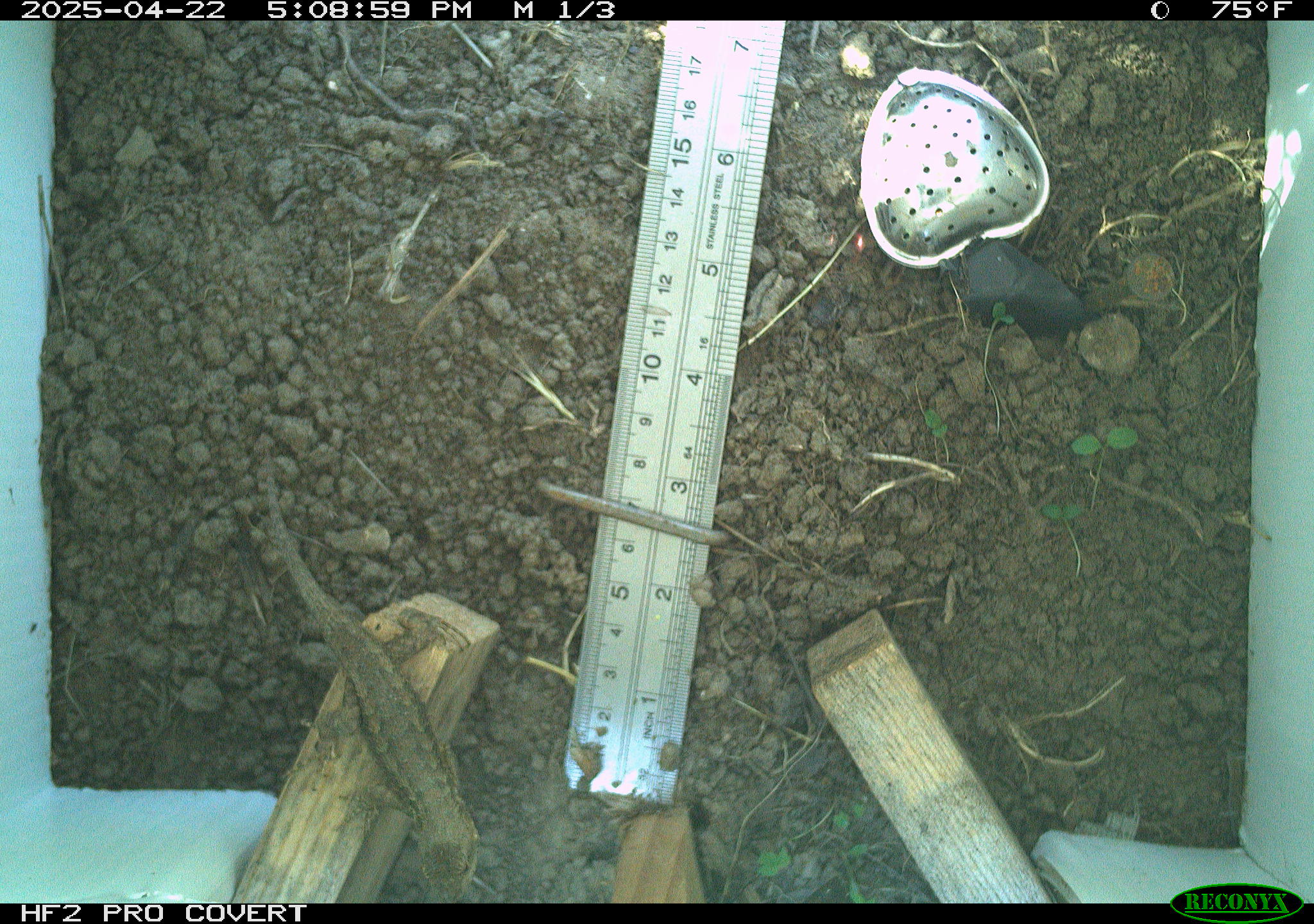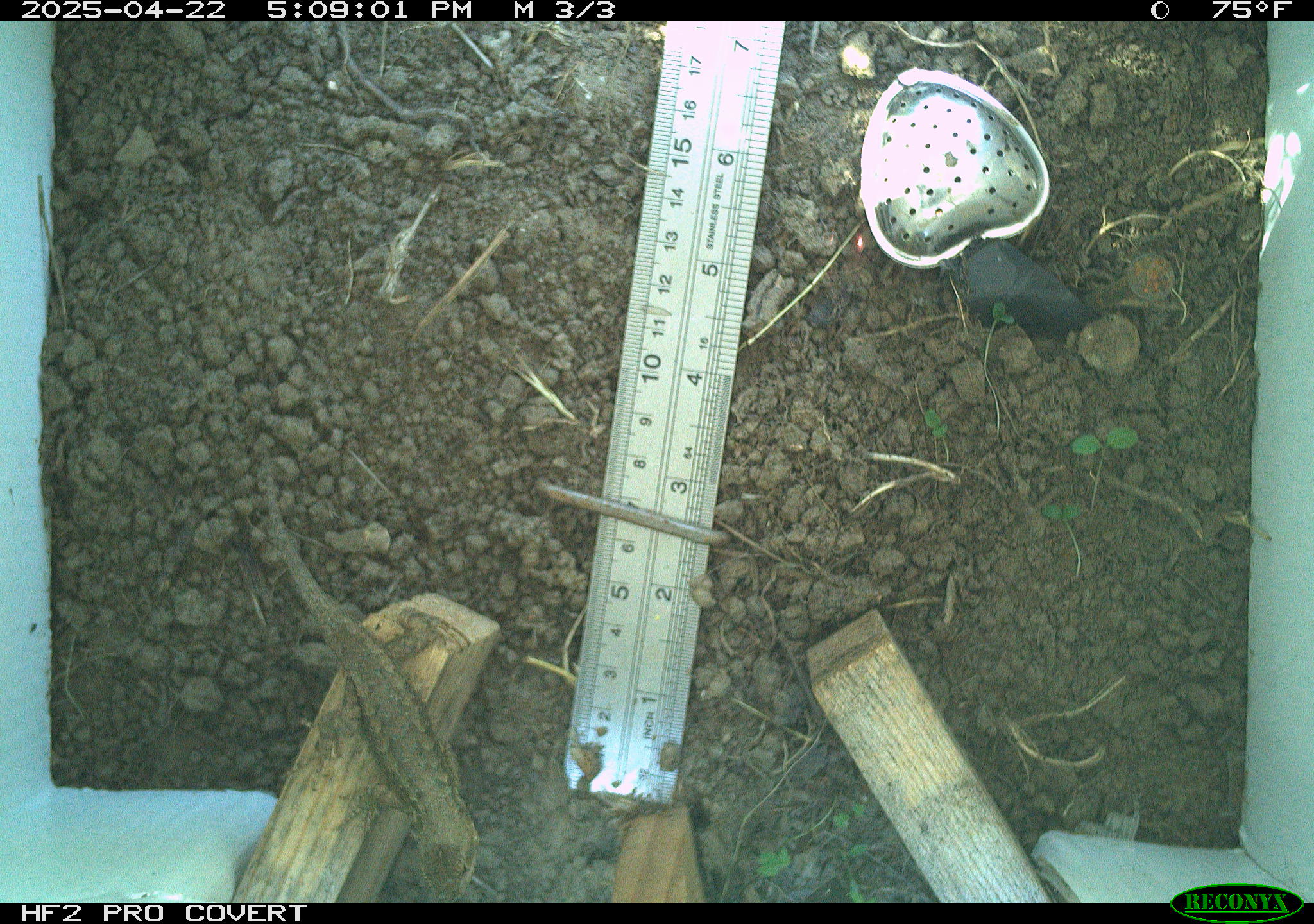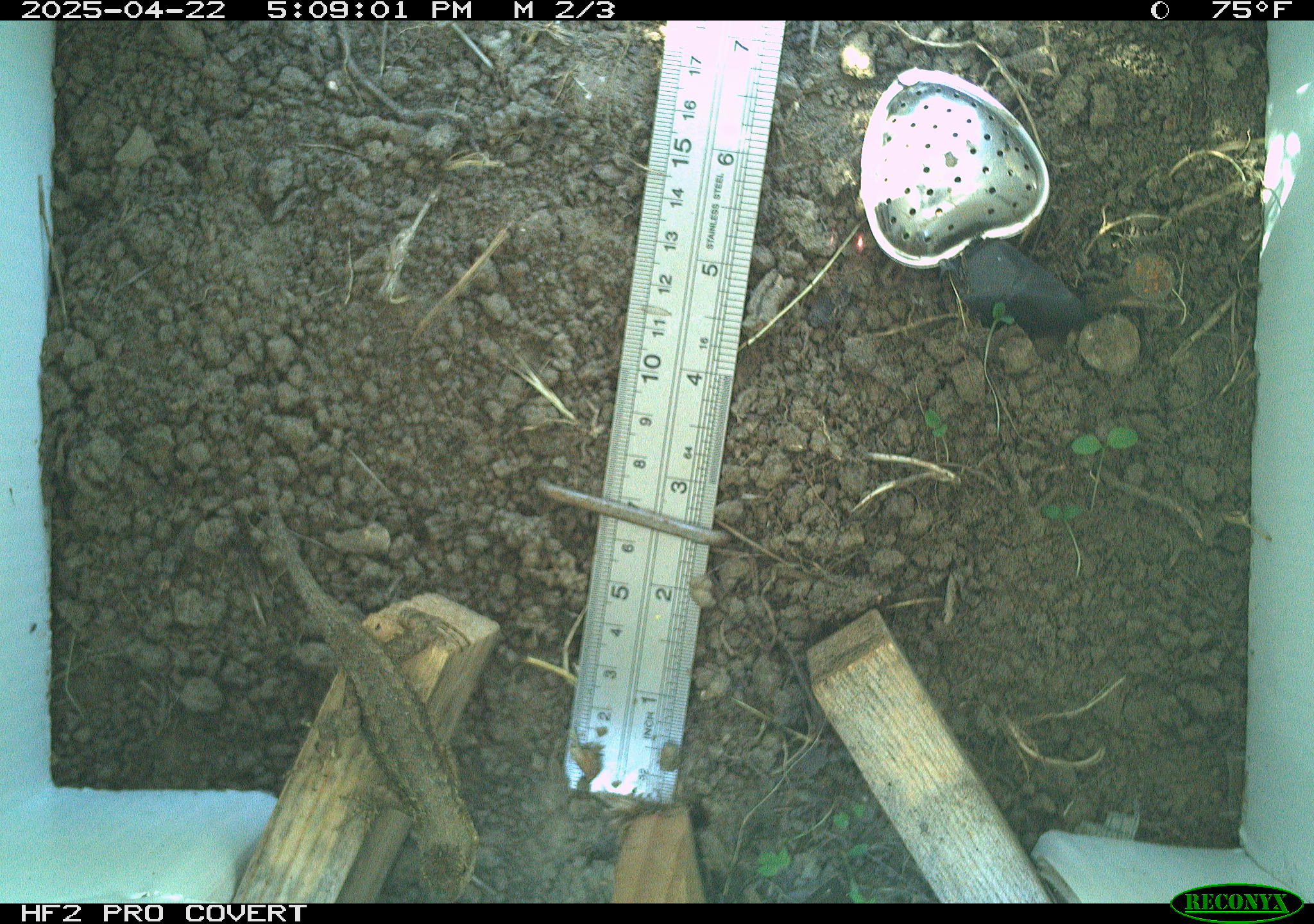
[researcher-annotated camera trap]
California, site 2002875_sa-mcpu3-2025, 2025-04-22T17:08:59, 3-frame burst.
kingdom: Animalia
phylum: Chordata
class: Reptilia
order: Squamata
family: Phrynosomatidae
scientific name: Phrynosomatidae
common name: north american spiny lizards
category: sceloporus/uta species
Sceloporus/uta species (north american spiny lizards) (Phrynosomatidae).